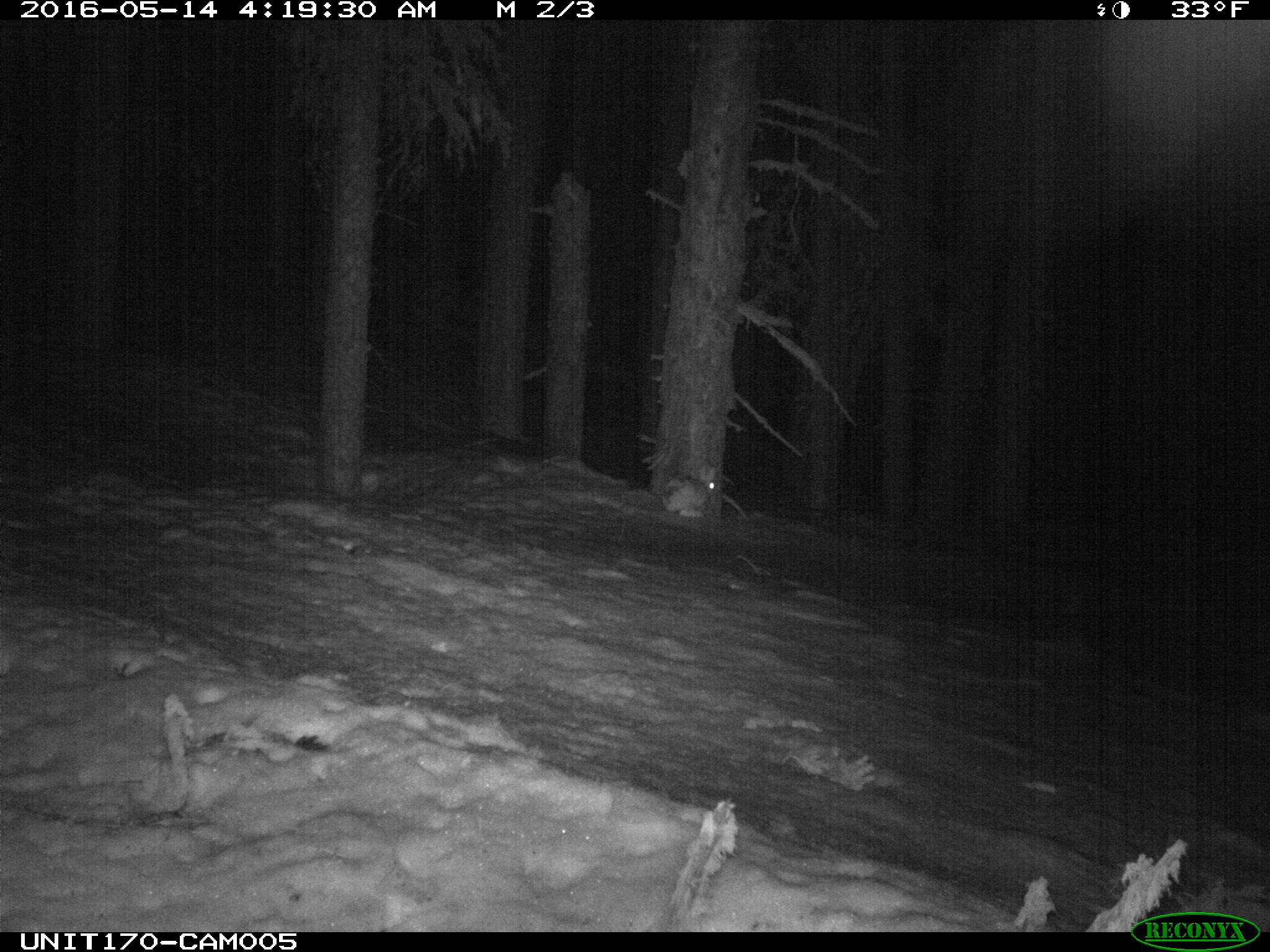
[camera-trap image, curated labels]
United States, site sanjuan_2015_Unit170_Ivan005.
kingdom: Animalia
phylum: Chordata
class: Mammalia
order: Lagomorpha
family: Leporidae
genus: Lepus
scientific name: Lepus americanus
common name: snowshoe hare